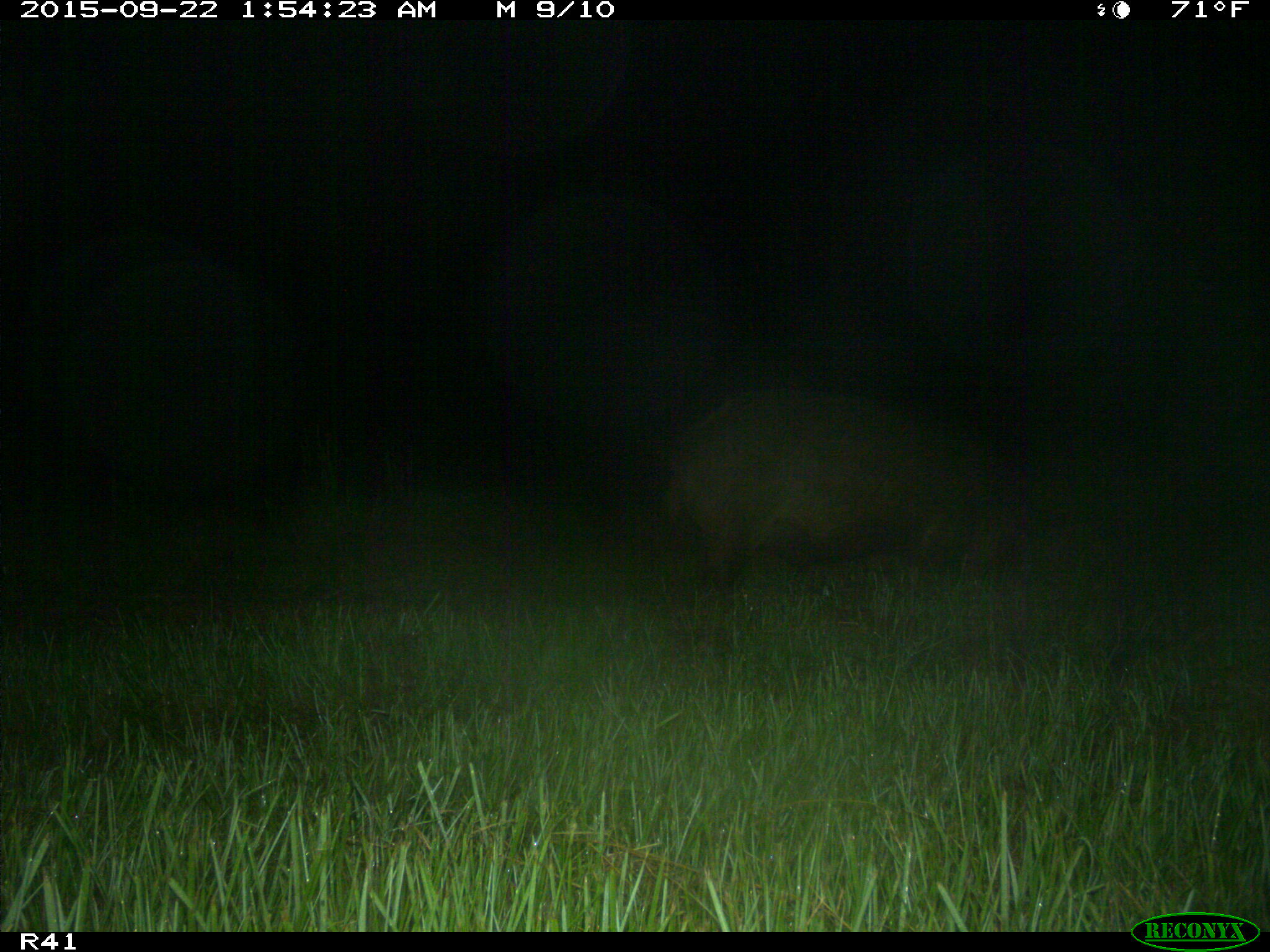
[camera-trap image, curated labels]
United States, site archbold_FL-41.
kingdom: Animalia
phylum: Chordata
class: Mammalia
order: Artiodactyla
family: Suidae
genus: Sus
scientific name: Sus scrofa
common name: wild boar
Sus scrofa (wild boar).